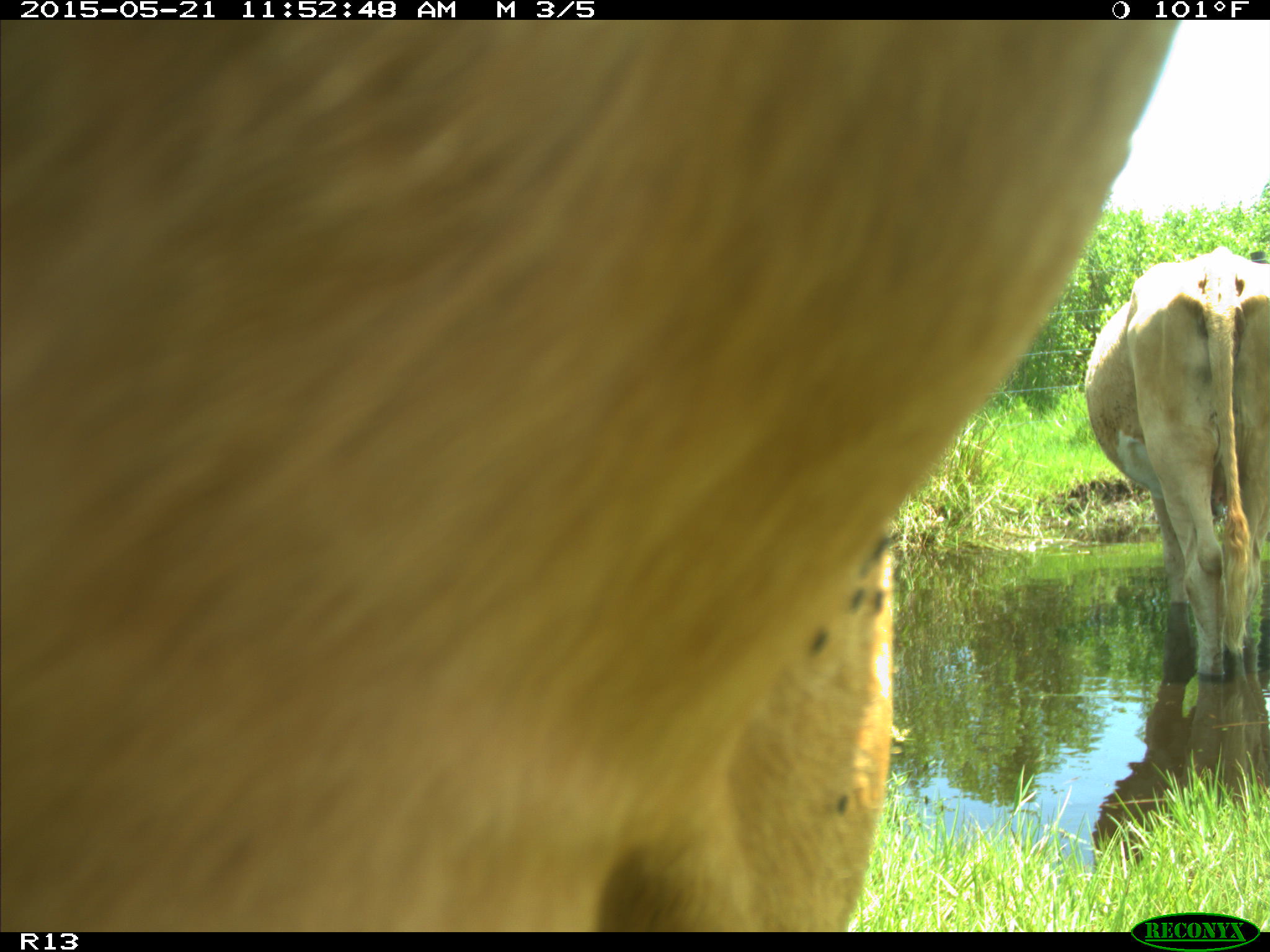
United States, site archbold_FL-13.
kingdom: Animalia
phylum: Chordata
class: Mammalia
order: Artiodactyla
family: Bovidae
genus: Bos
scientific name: Bos taurus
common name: domestic cow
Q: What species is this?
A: Bos taurus (domestic cow).